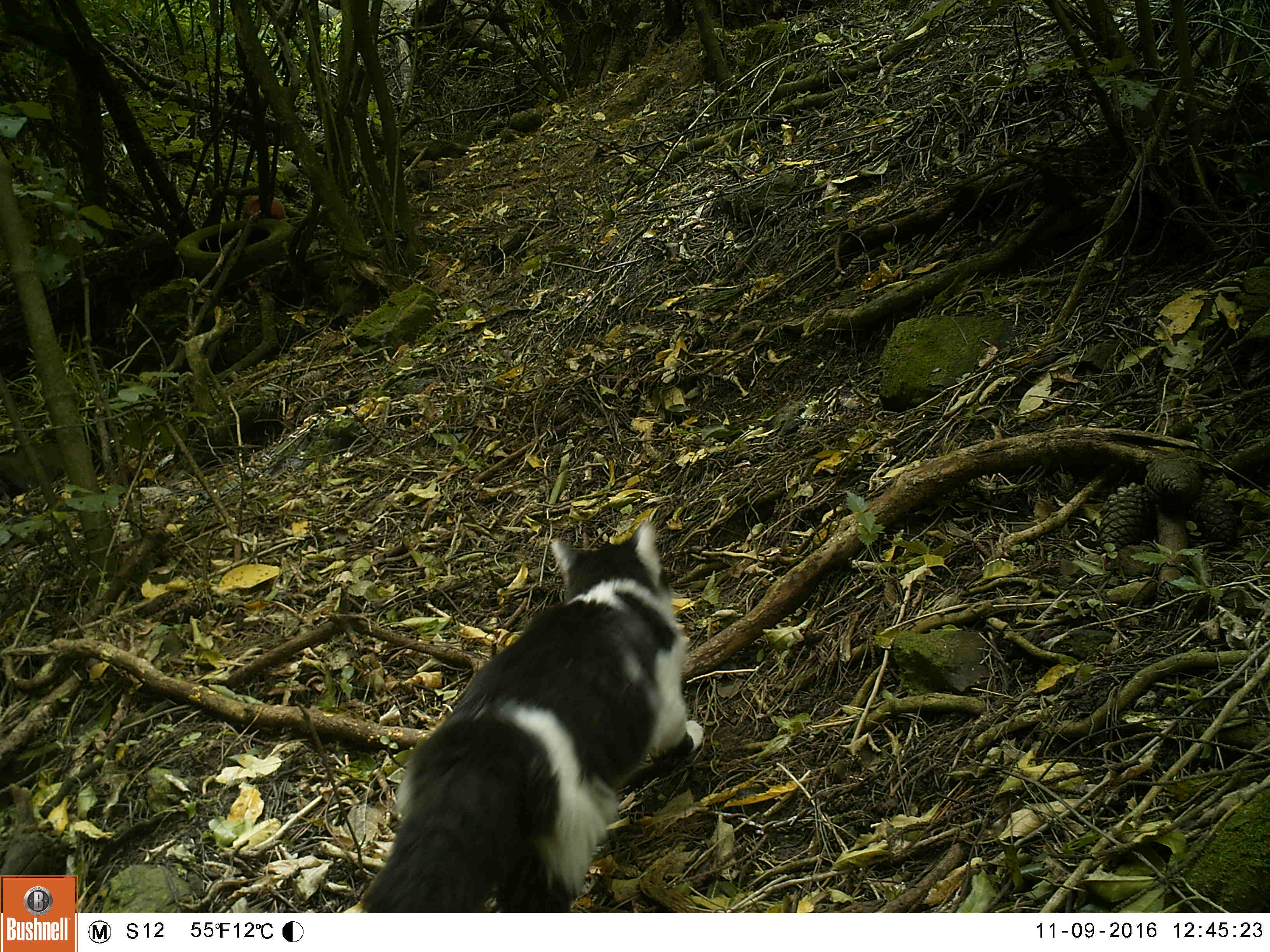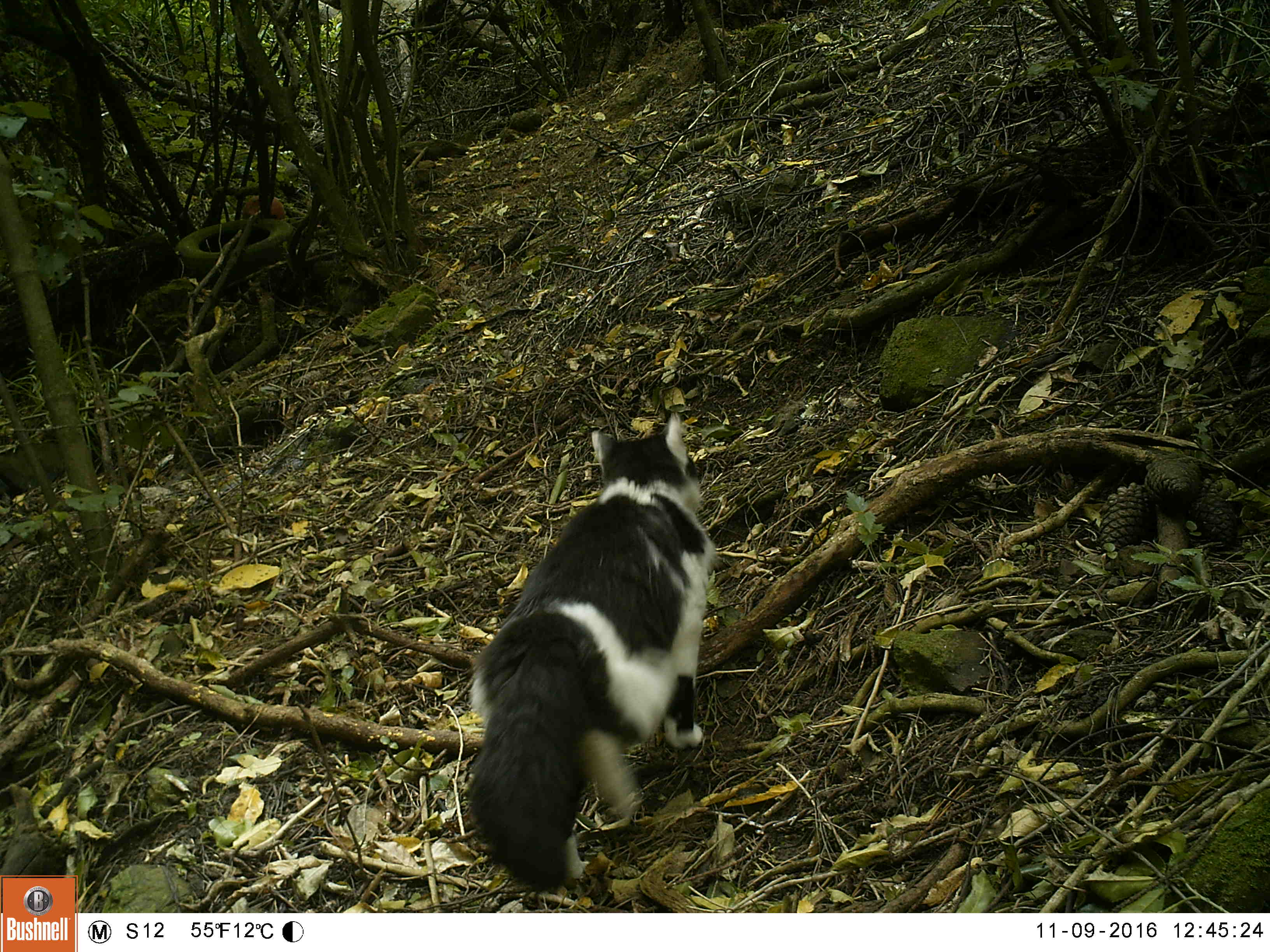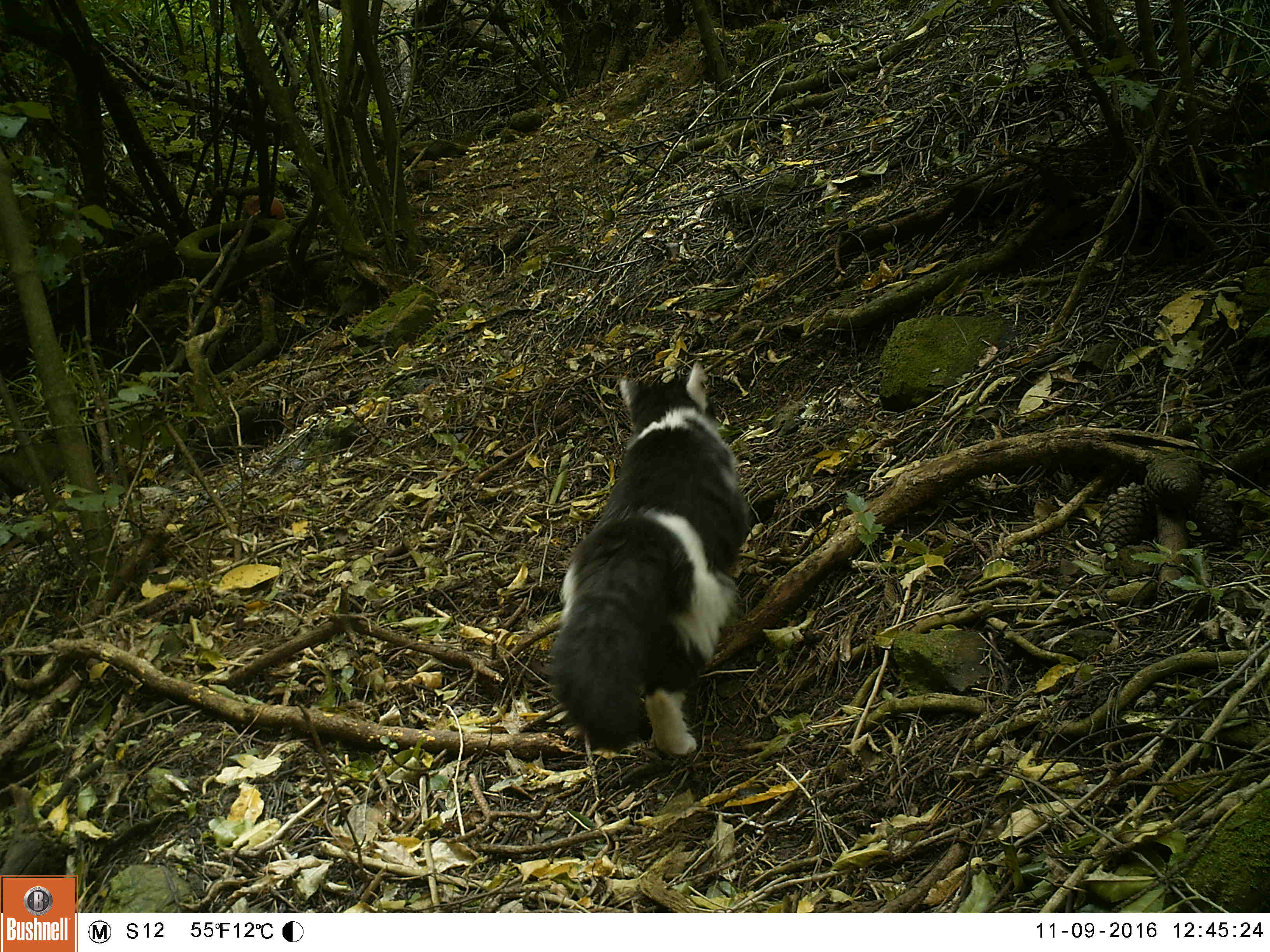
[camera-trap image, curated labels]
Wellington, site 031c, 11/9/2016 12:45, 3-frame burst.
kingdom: Animalia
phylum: Chordata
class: Mammalia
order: Carnivora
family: Felidae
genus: Felis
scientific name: Felis catus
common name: cat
Cat (Felis catus).